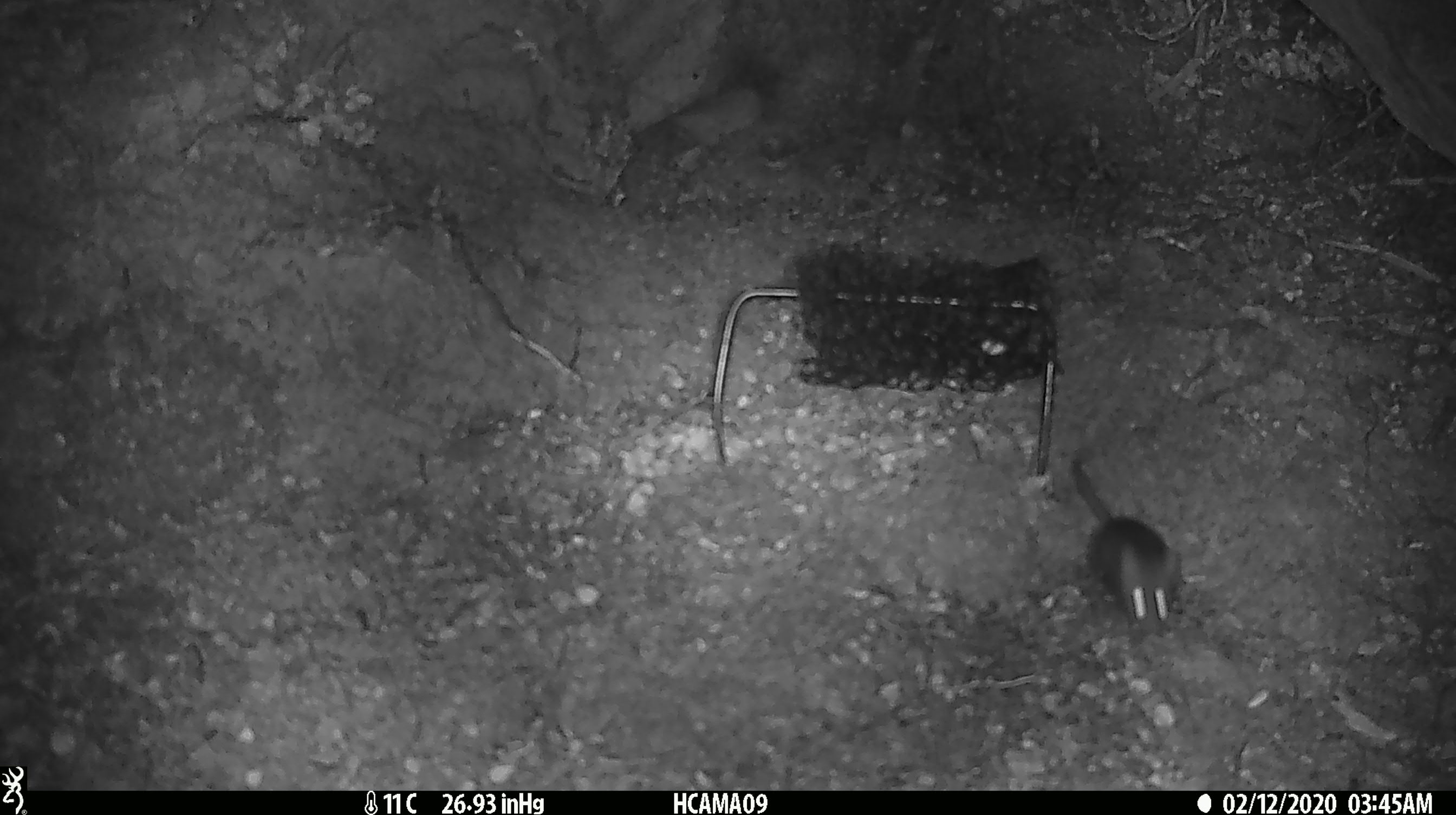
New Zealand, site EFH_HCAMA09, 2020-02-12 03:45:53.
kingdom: Animalia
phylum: Chordata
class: Mammalia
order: Rodentia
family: Muridae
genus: Mus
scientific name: Mus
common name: mouse